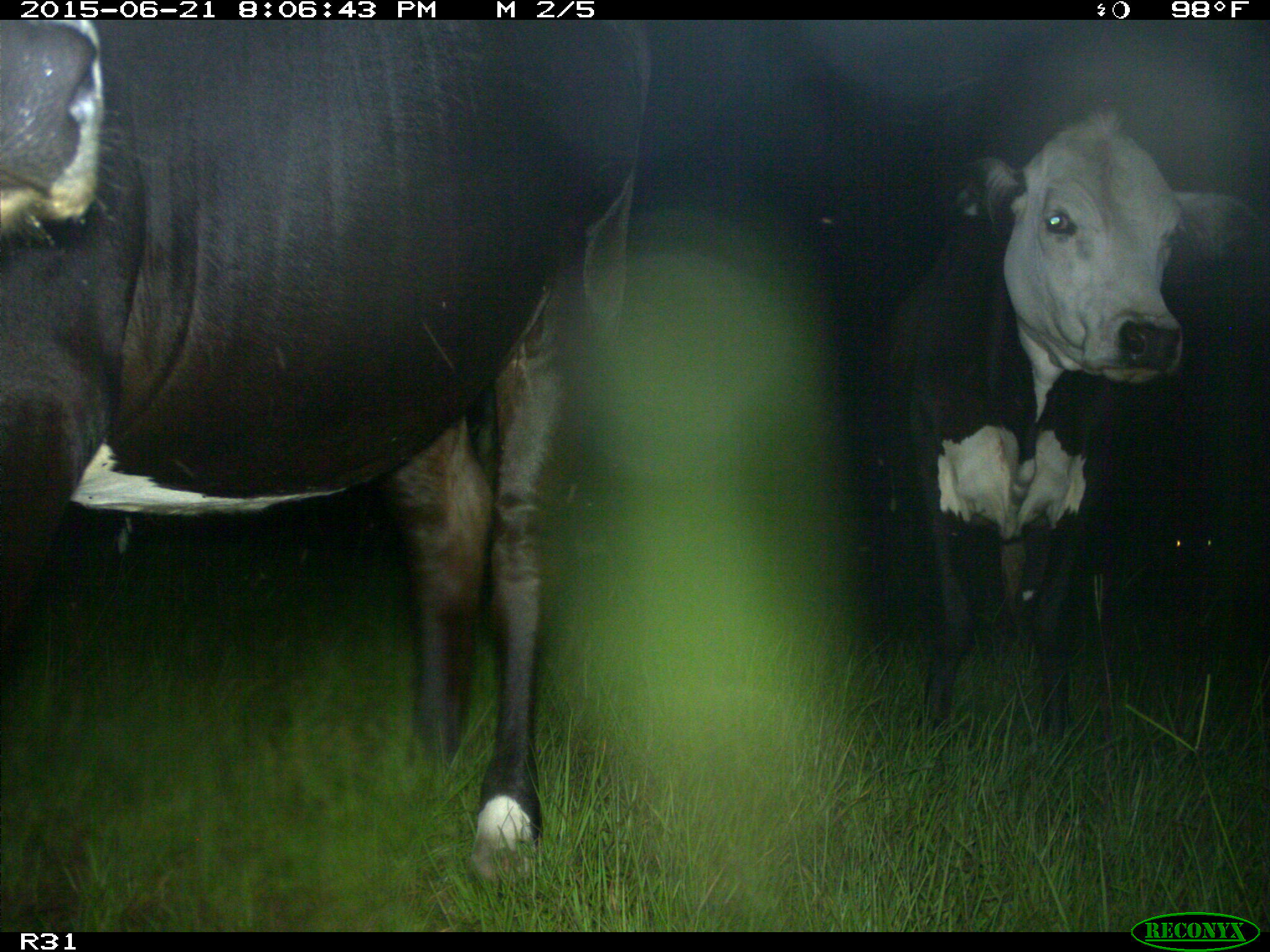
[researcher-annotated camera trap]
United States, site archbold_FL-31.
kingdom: Animalia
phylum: Chordata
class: Mammalia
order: Artiodactyla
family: Bovidae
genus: Bos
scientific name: Bos taurus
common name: domestic cow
Bos taurus (domestic cow).